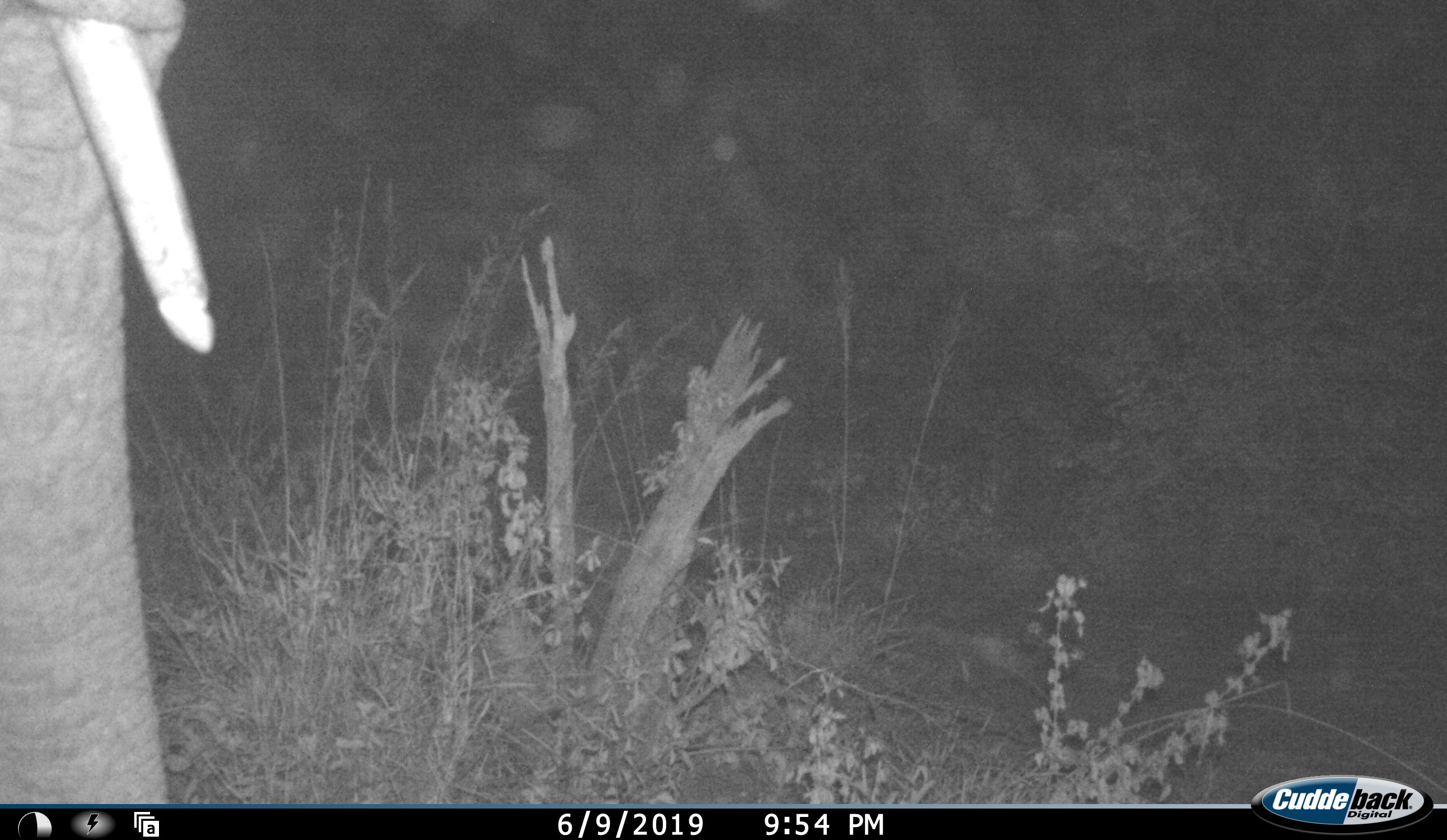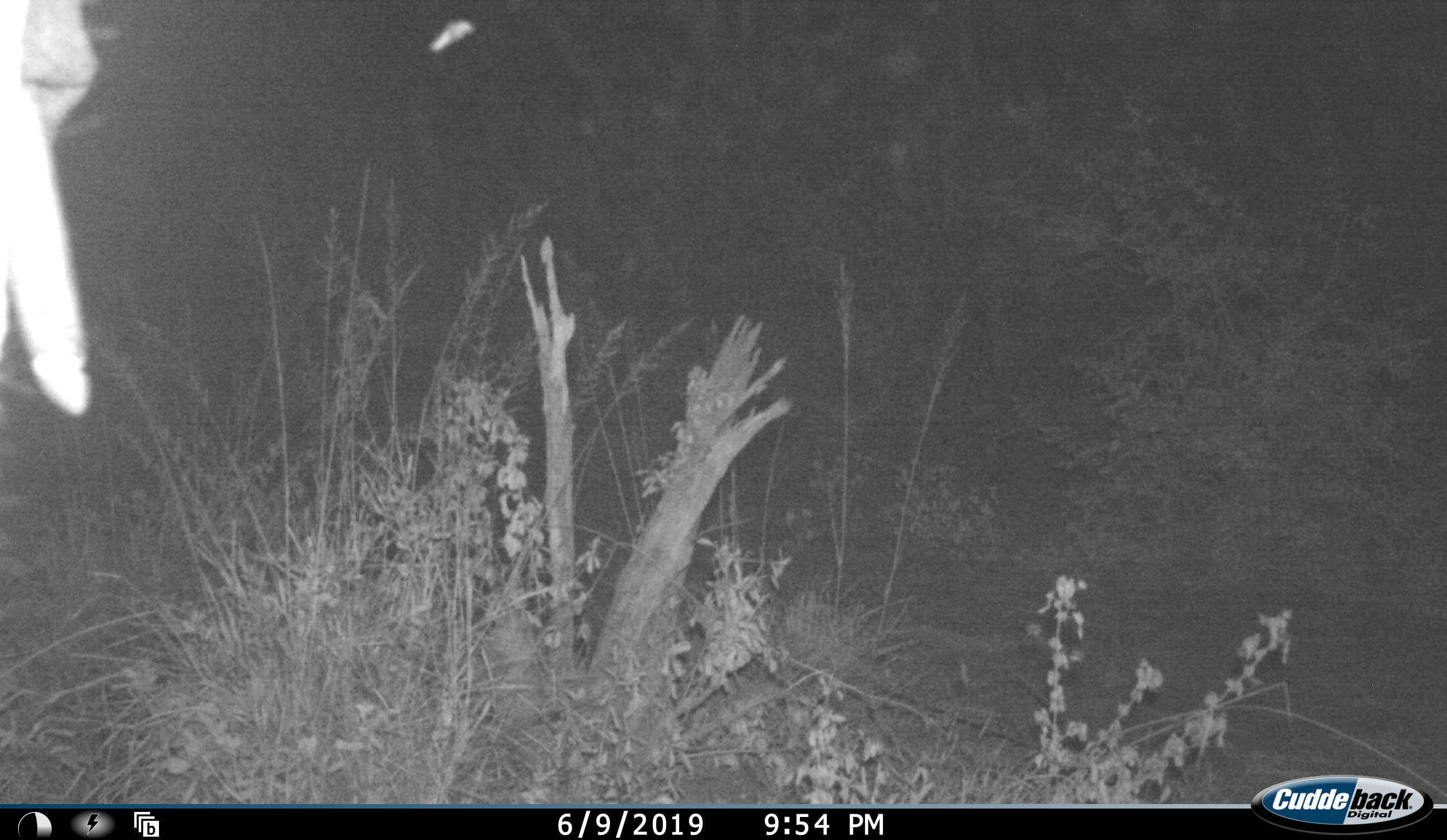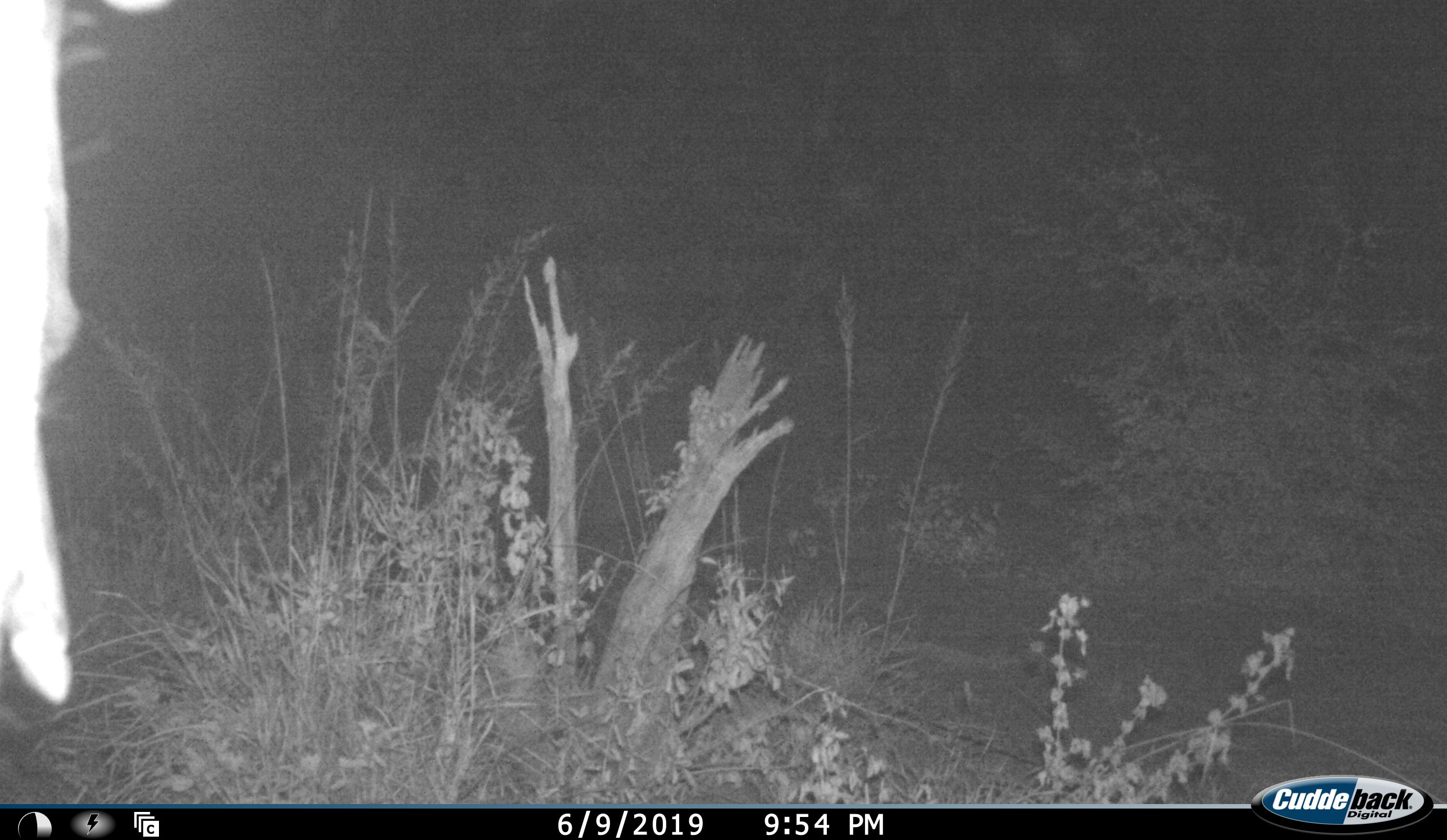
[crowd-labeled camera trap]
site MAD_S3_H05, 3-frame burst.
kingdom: Animalia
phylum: Chordata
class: Mammalia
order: Proboscidea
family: Elephantidae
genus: Loxodonta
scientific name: Loxodonta africana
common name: african bush elephant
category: elephant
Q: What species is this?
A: Elephant (african bush elephant) (Loxodonta africana).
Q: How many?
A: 1.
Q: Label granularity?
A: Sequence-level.